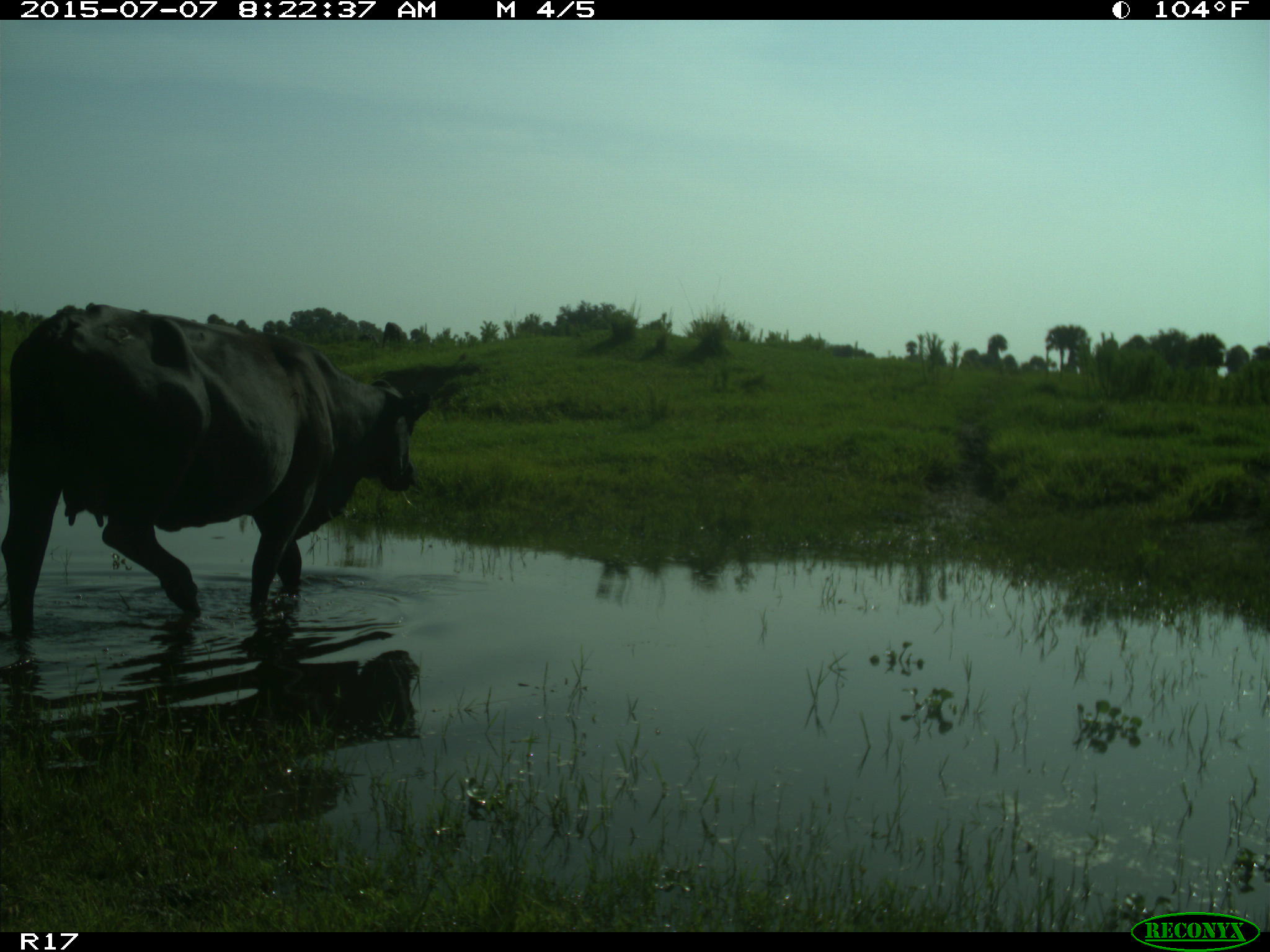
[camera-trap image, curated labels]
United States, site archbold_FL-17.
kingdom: Animalia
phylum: Chordata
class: Mammalia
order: Artiodactyla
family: Bovidae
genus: Bos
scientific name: Bos taurus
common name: domestic cow